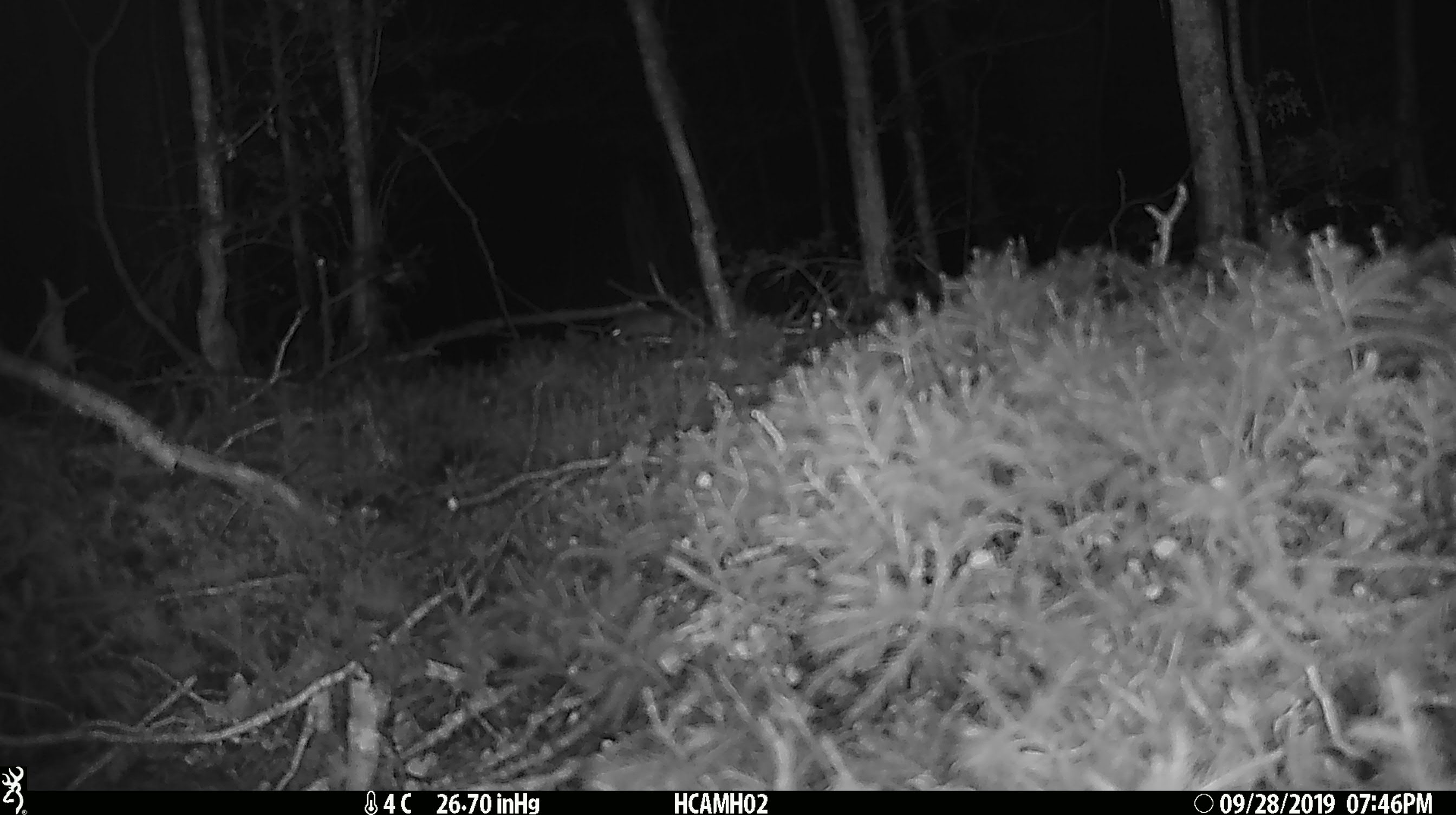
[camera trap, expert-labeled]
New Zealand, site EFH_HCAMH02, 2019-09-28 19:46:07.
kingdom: Animalia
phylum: Chordata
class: Mammalia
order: Rodentia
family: Muridae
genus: Mus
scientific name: Mus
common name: mouse